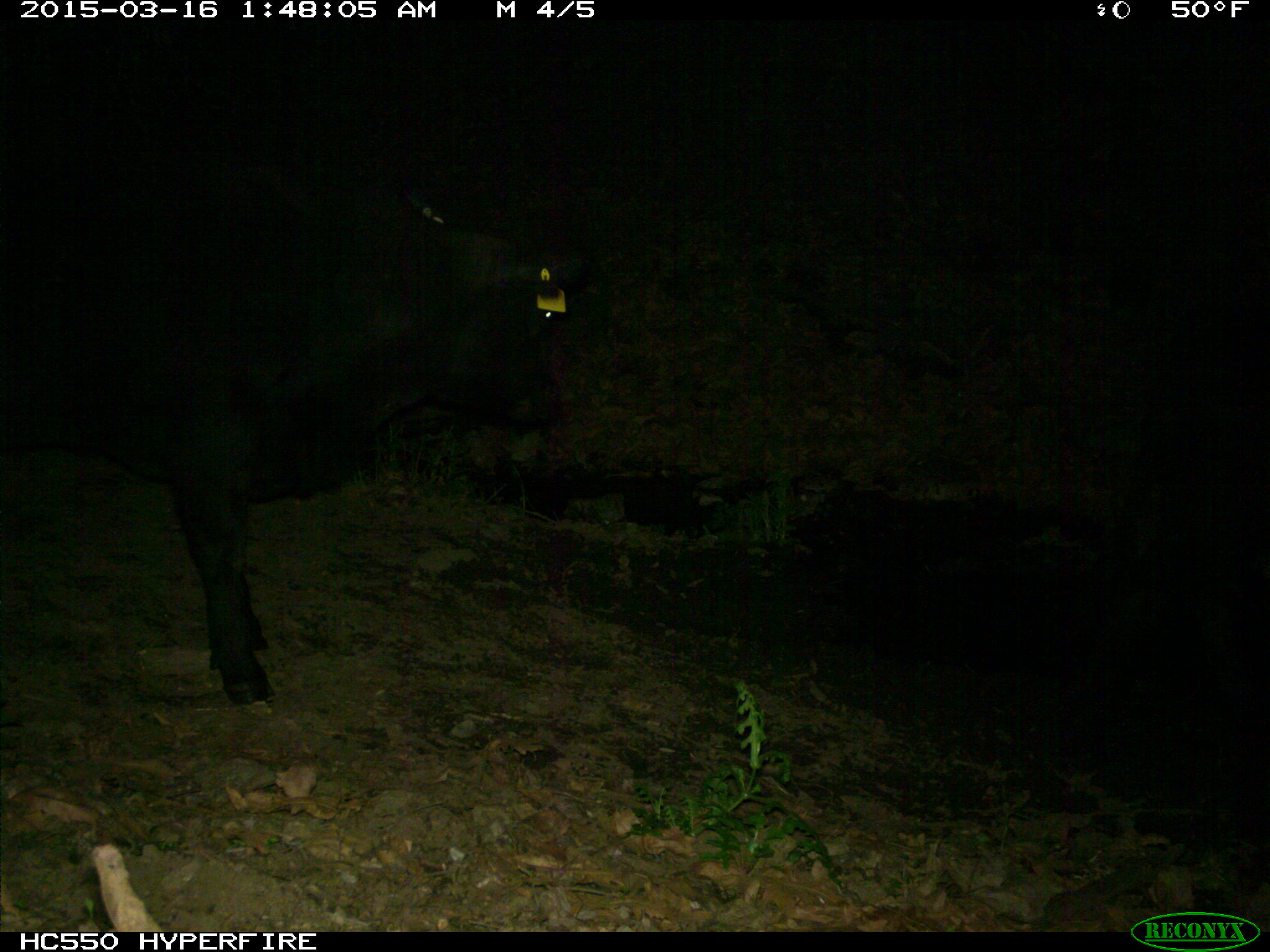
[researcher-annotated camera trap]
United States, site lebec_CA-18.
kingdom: Animalia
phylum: Chordata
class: Mammalia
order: Artiodactyla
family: Bovidae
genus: Bos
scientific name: Bos taurus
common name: domestic cow